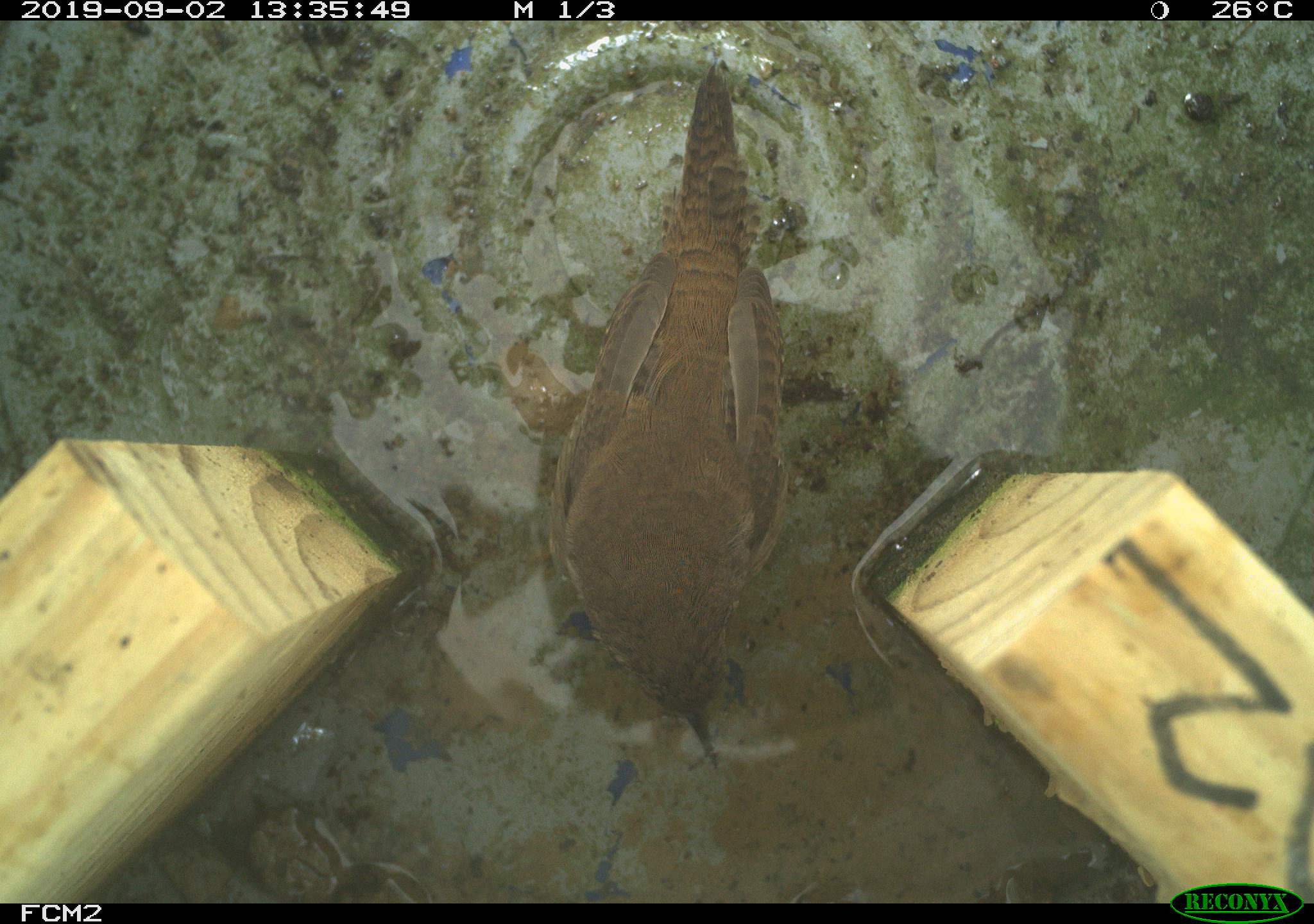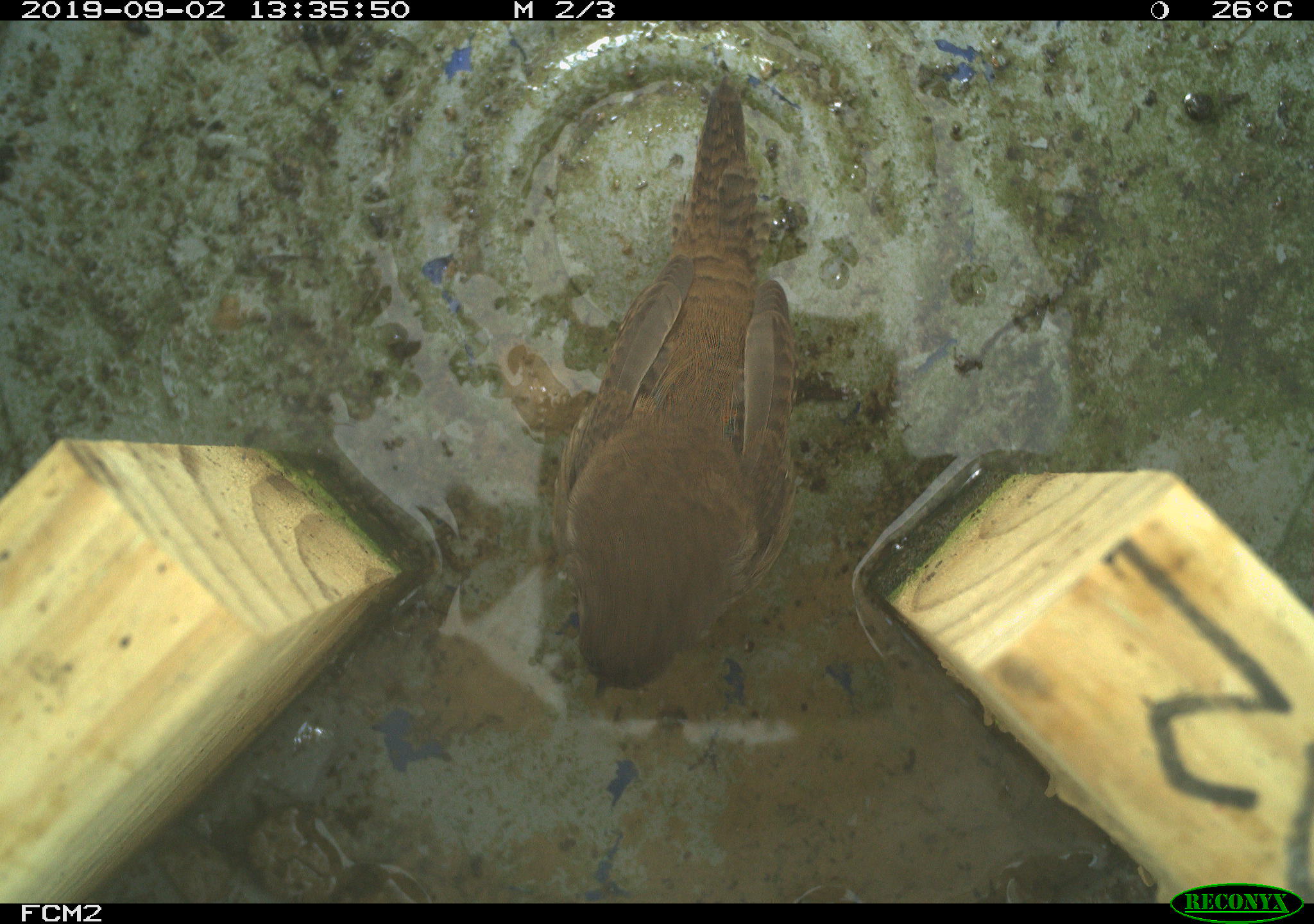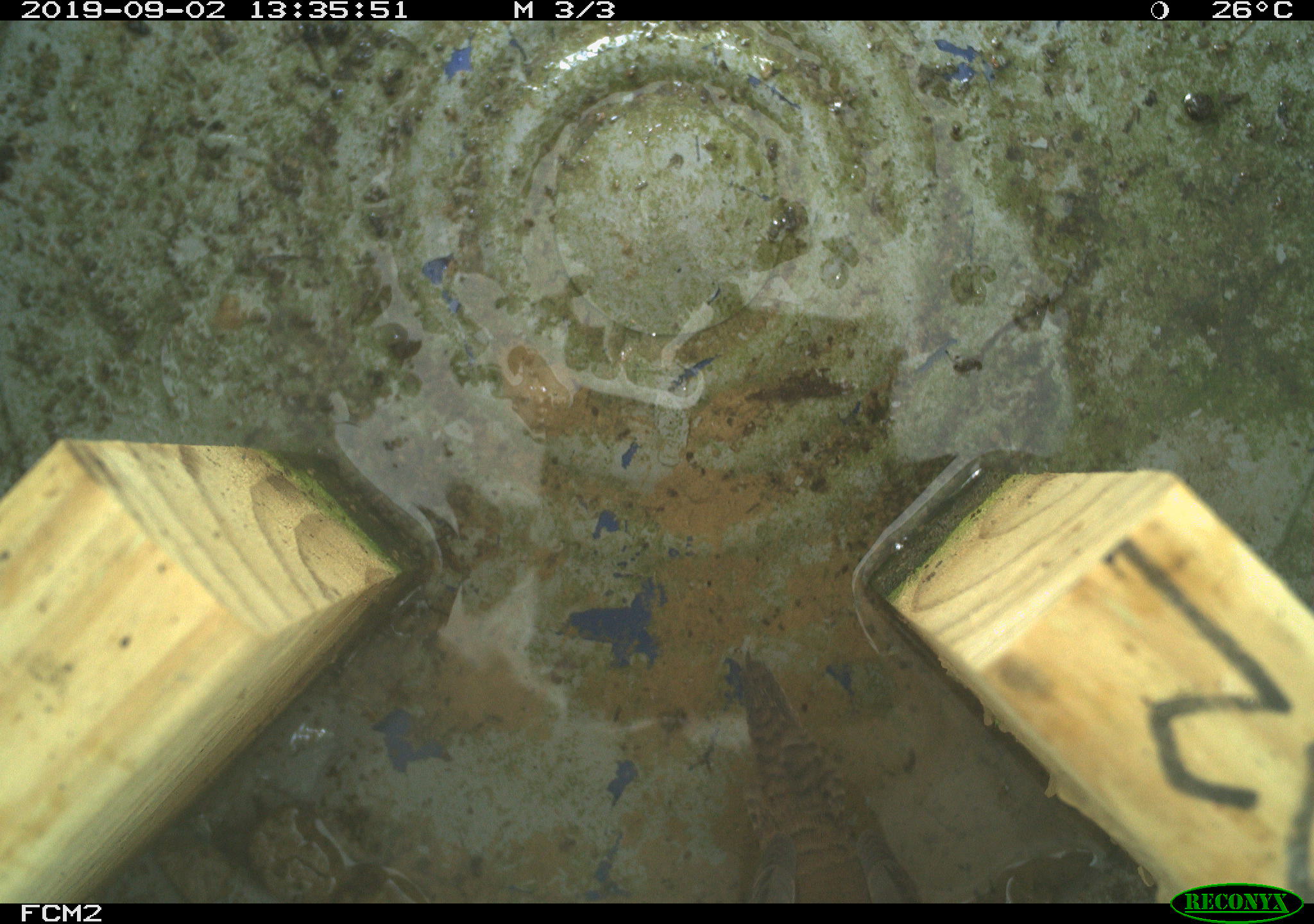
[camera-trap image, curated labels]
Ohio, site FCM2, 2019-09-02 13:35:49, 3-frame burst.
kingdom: Animalia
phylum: Chordata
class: Aves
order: Passeriformes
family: Troglodytidae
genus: Troglodytes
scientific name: Troglodytes aedon aedon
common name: northern house wren